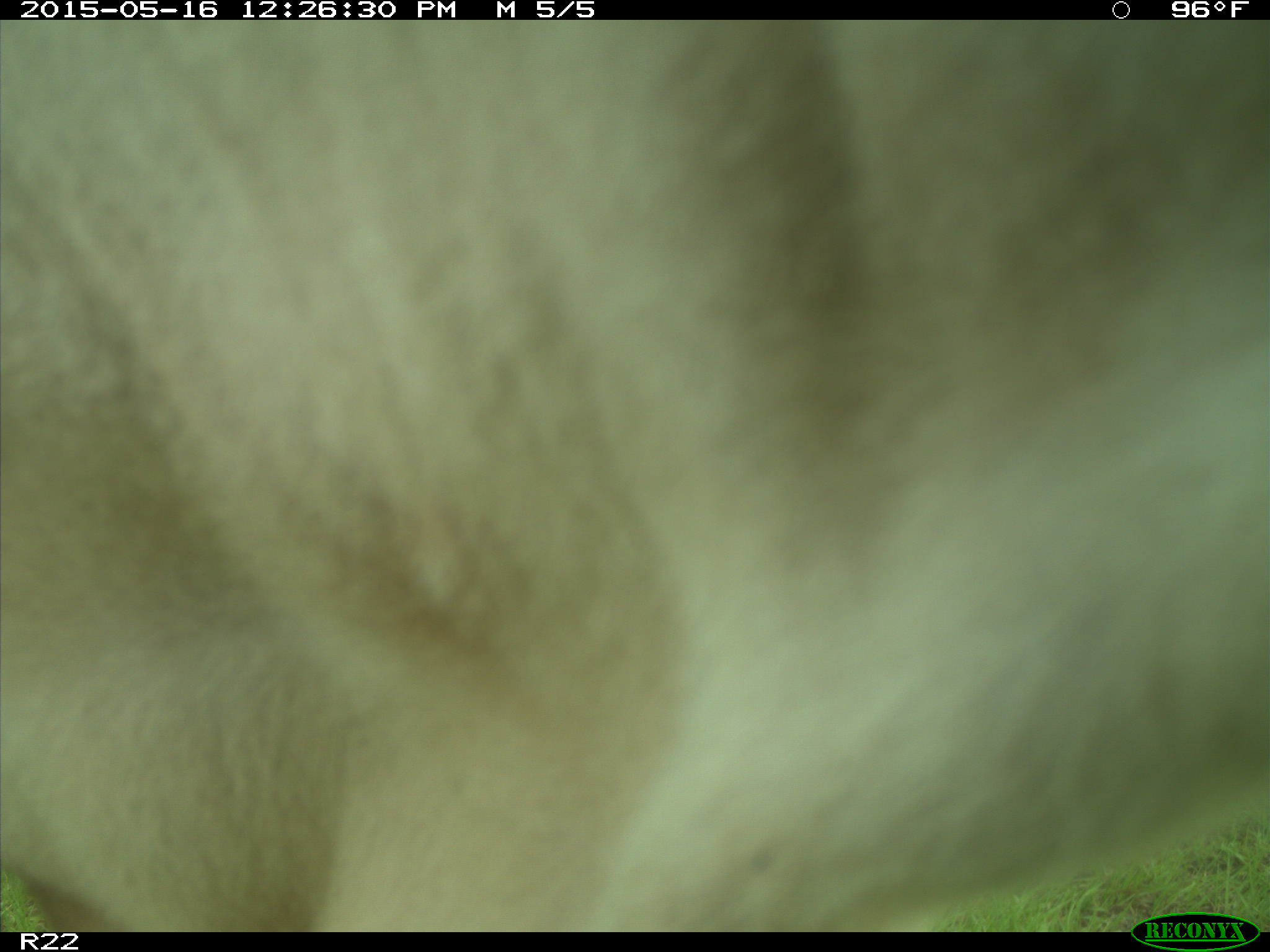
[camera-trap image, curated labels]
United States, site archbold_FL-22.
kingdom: Animalia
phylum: Chordata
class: Mammalia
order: Artiodactyla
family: Bovidae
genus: Bos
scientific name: Bos taurus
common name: domestic cow